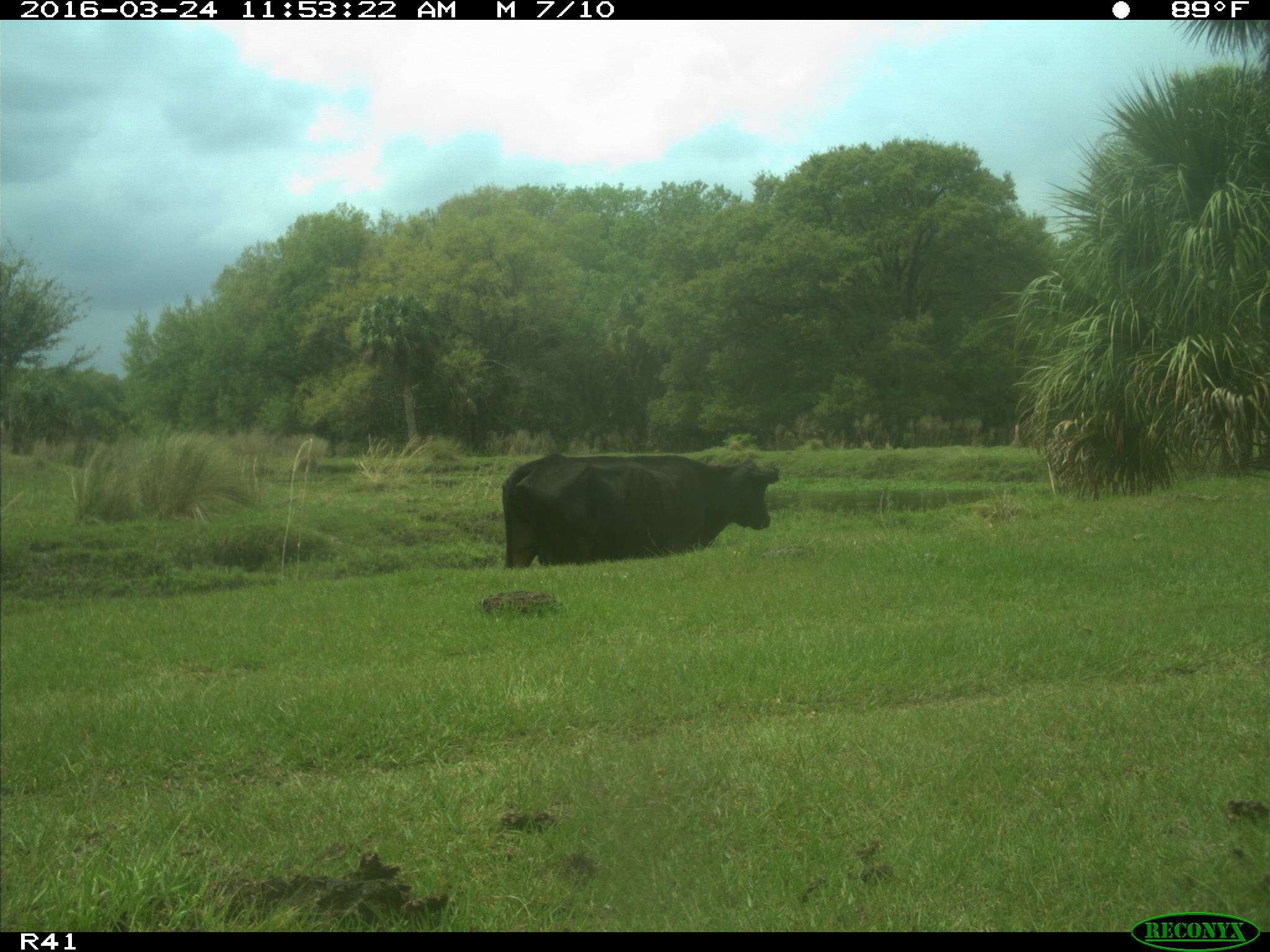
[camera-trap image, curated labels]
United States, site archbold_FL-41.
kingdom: Animalia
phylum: Chordata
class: Mammalia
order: Artiodactyla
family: Bovidae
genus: Bos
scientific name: Bos taurus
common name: domestic cow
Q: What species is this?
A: Bos taurus (domestic cow).